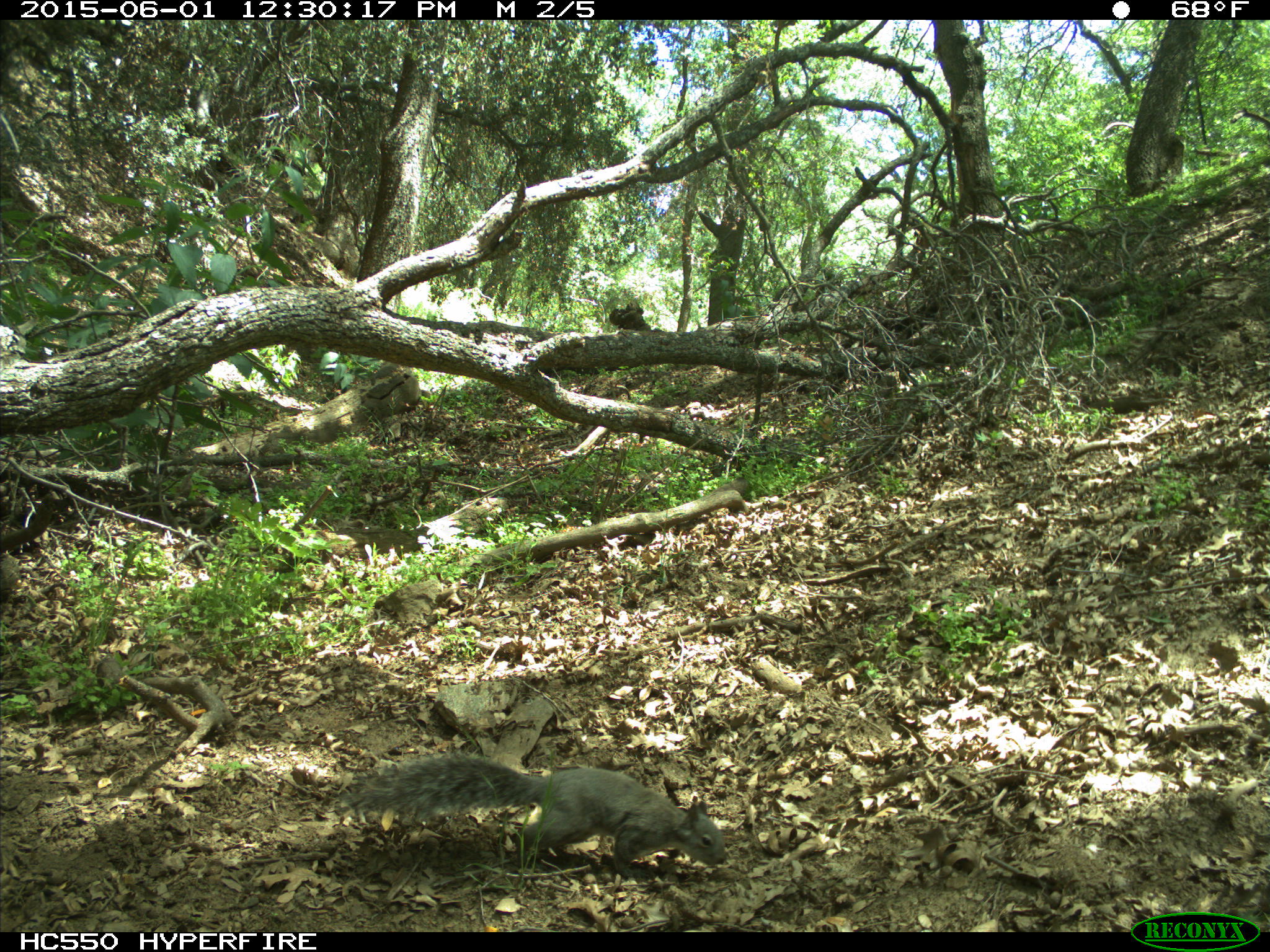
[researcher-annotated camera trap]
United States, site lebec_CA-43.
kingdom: Animalia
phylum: Chordata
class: Mammalia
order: Rodentia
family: Sciuridae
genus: Sciurus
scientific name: Sciurus carolinensis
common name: eastern gray squirrel